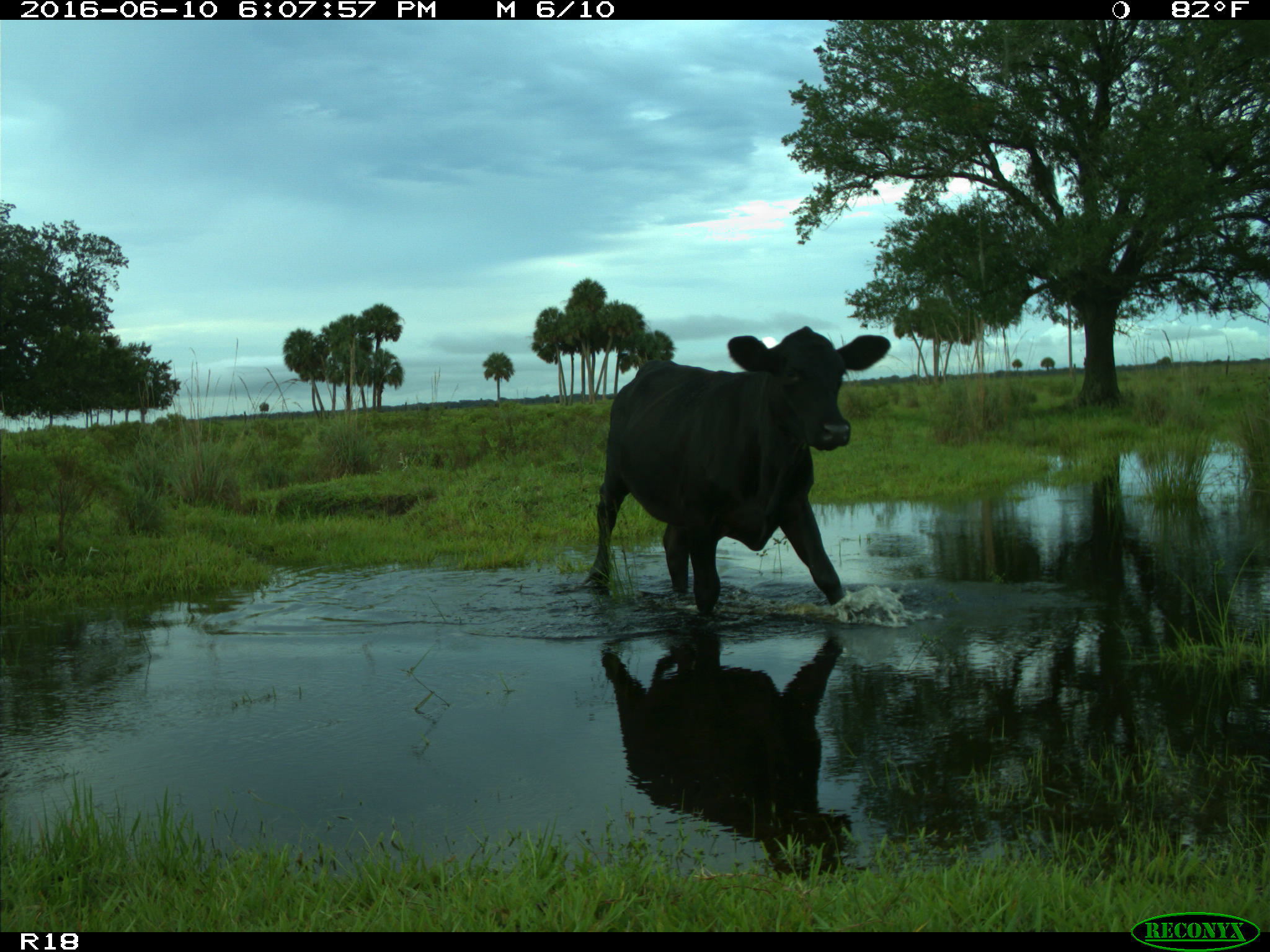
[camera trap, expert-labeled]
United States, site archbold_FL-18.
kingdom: Animalia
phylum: Chordata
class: Mammalia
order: Artiodactyla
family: Bovidae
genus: Bos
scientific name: Bos taurus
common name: domestic cow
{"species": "Bos taurus (domestic cow)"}